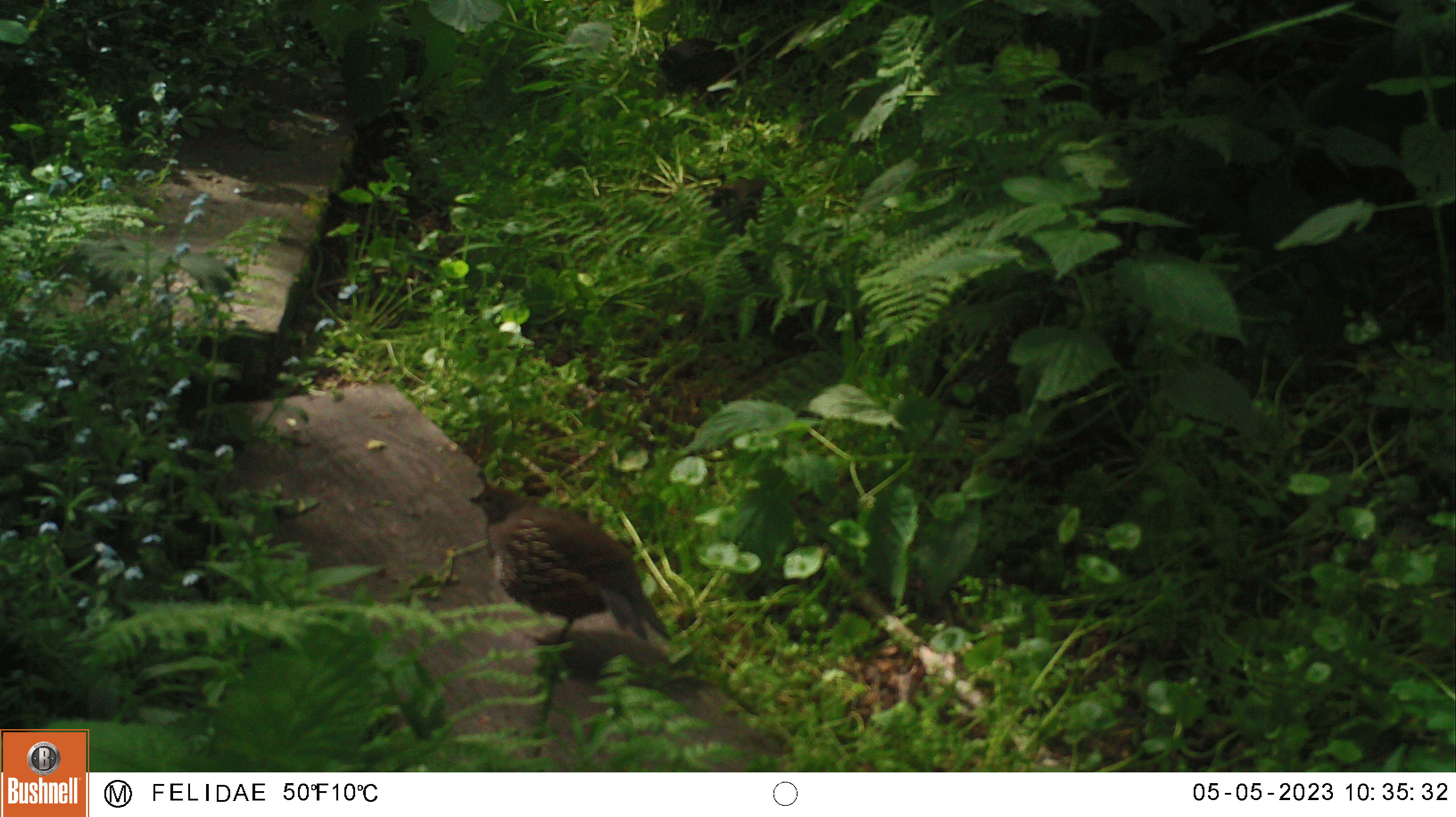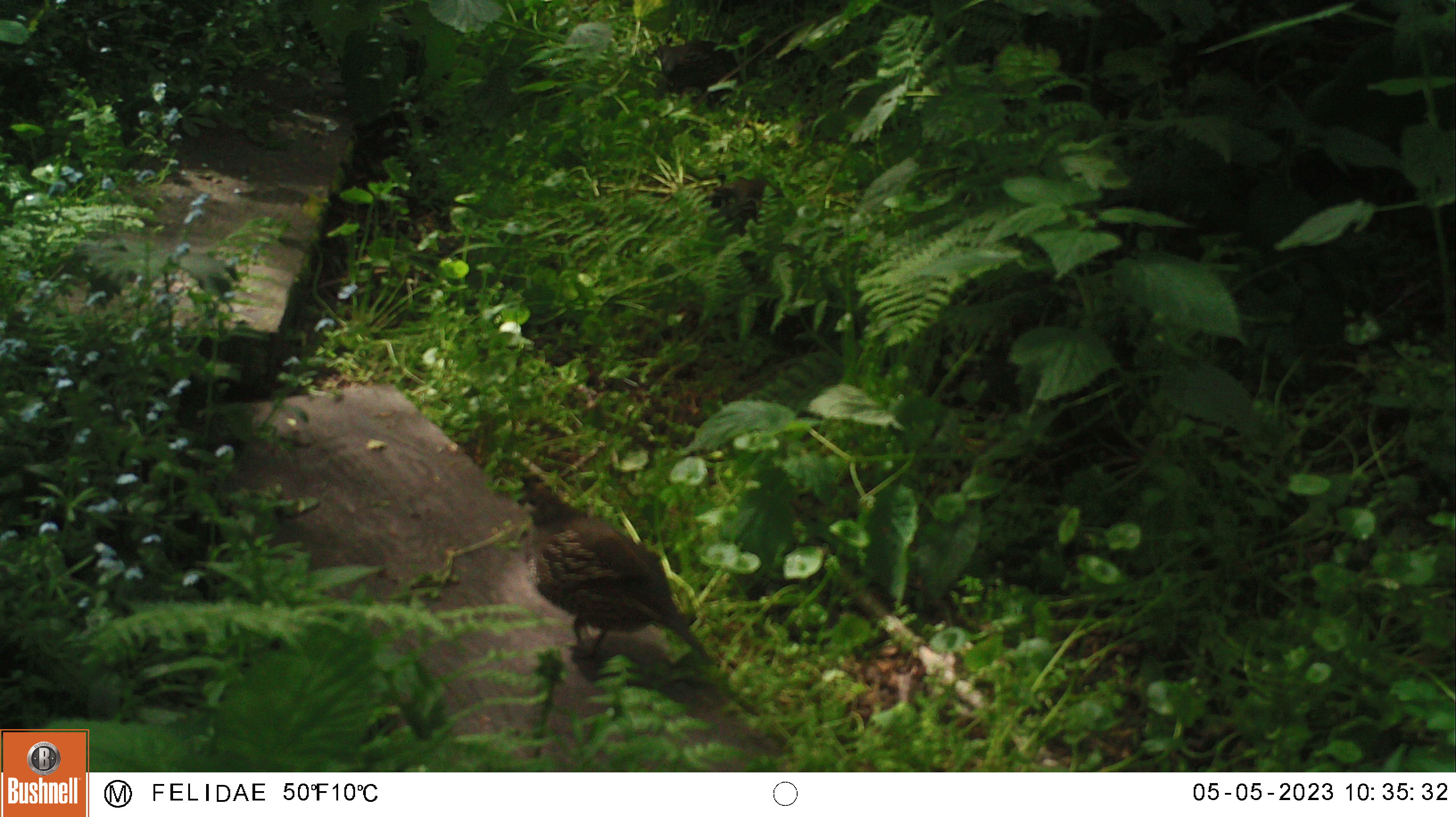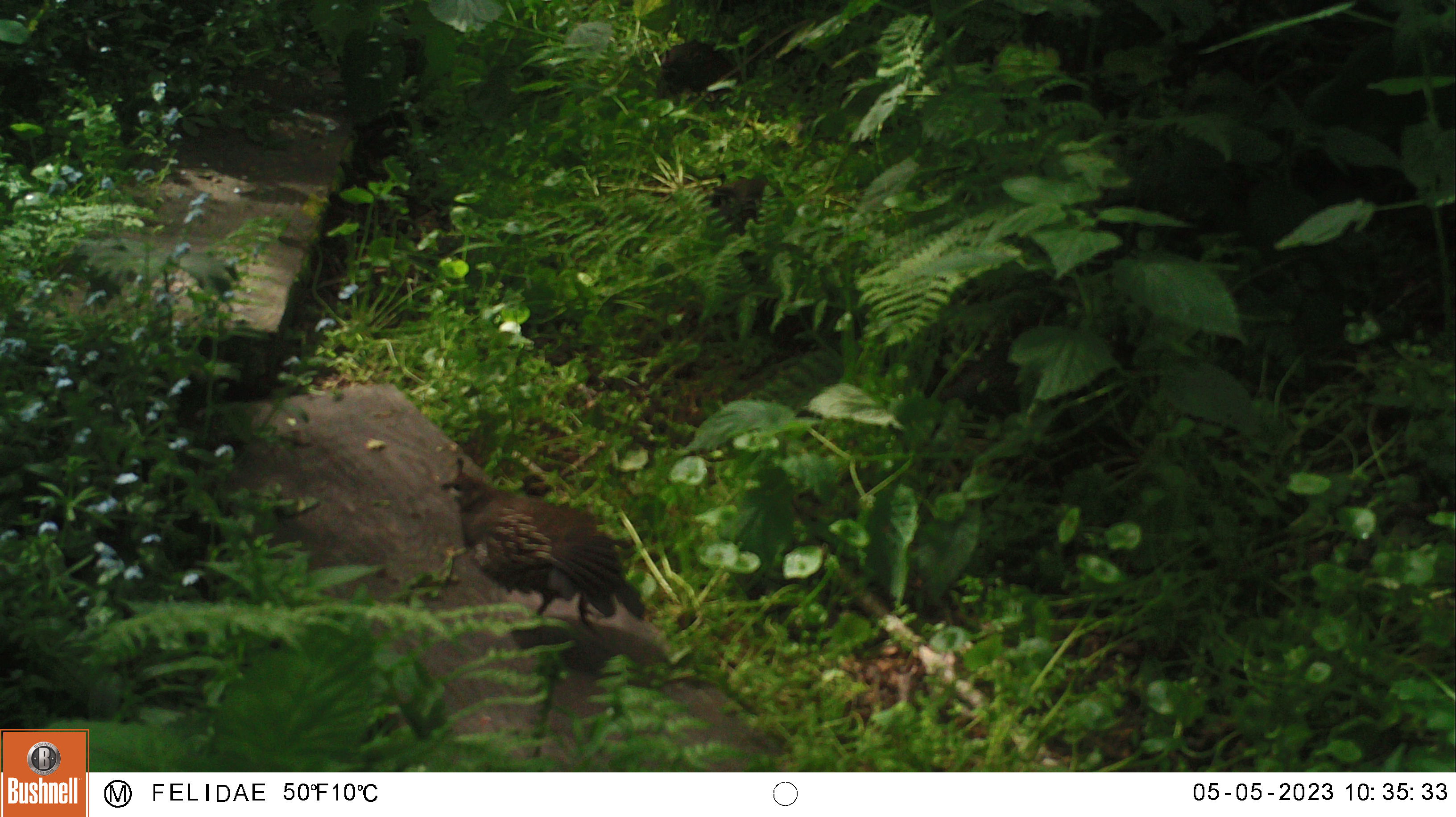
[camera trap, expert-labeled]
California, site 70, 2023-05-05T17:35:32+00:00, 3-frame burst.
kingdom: Animalia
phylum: Chordata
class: Aves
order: Galliformes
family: Odontophoridae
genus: Callipepla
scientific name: Callipepla californica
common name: california quail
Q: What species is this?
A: California quail (Callipepla californica).